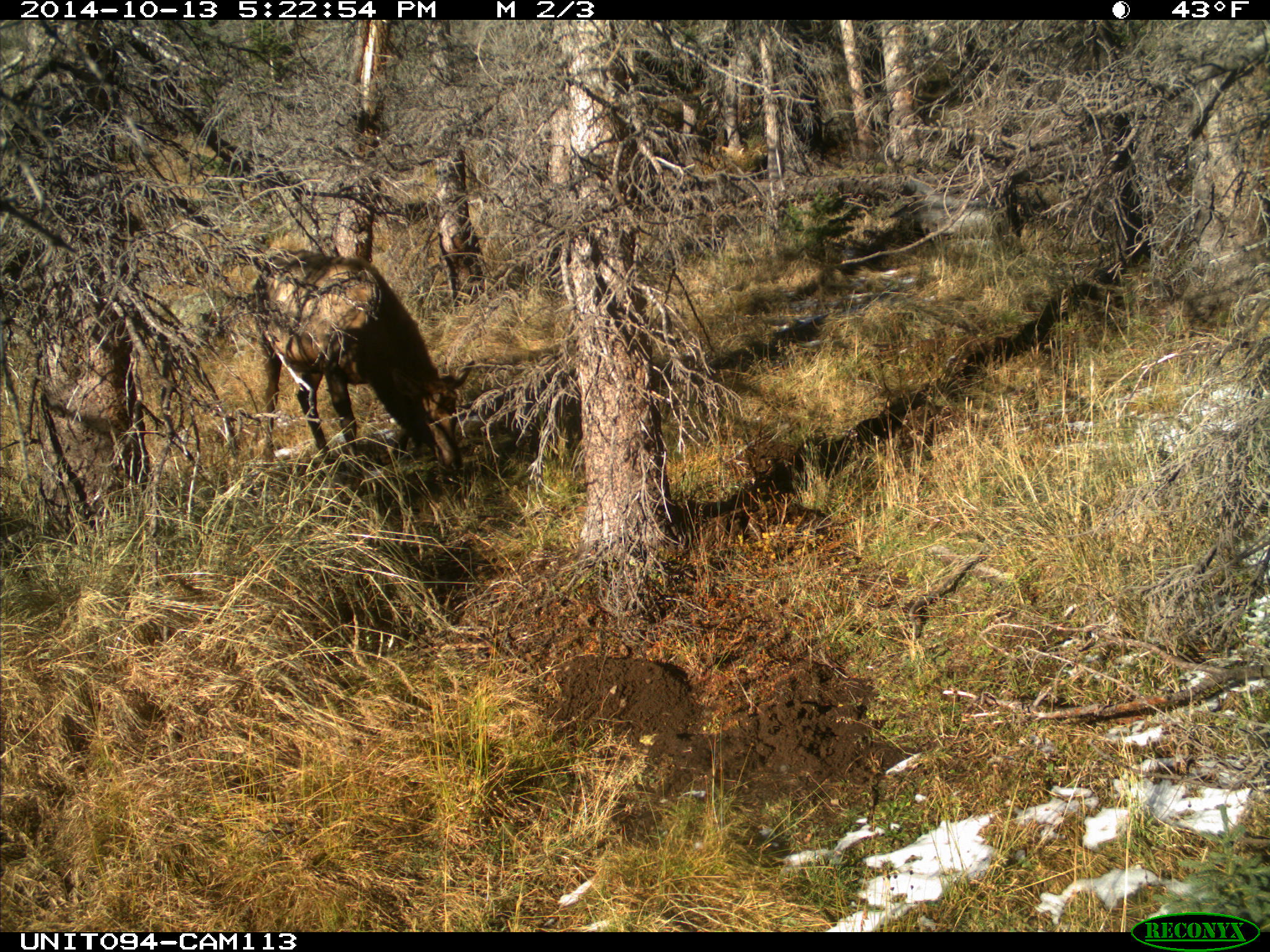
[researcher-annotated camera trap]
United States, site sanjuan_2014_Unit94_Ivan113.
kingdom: Animalia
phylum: Chordata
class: Mammalia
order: Artiodactyla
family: Cervidae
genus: Cervus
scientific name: Cervus elaphus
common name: red deer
Cervus elaphus (red deer).